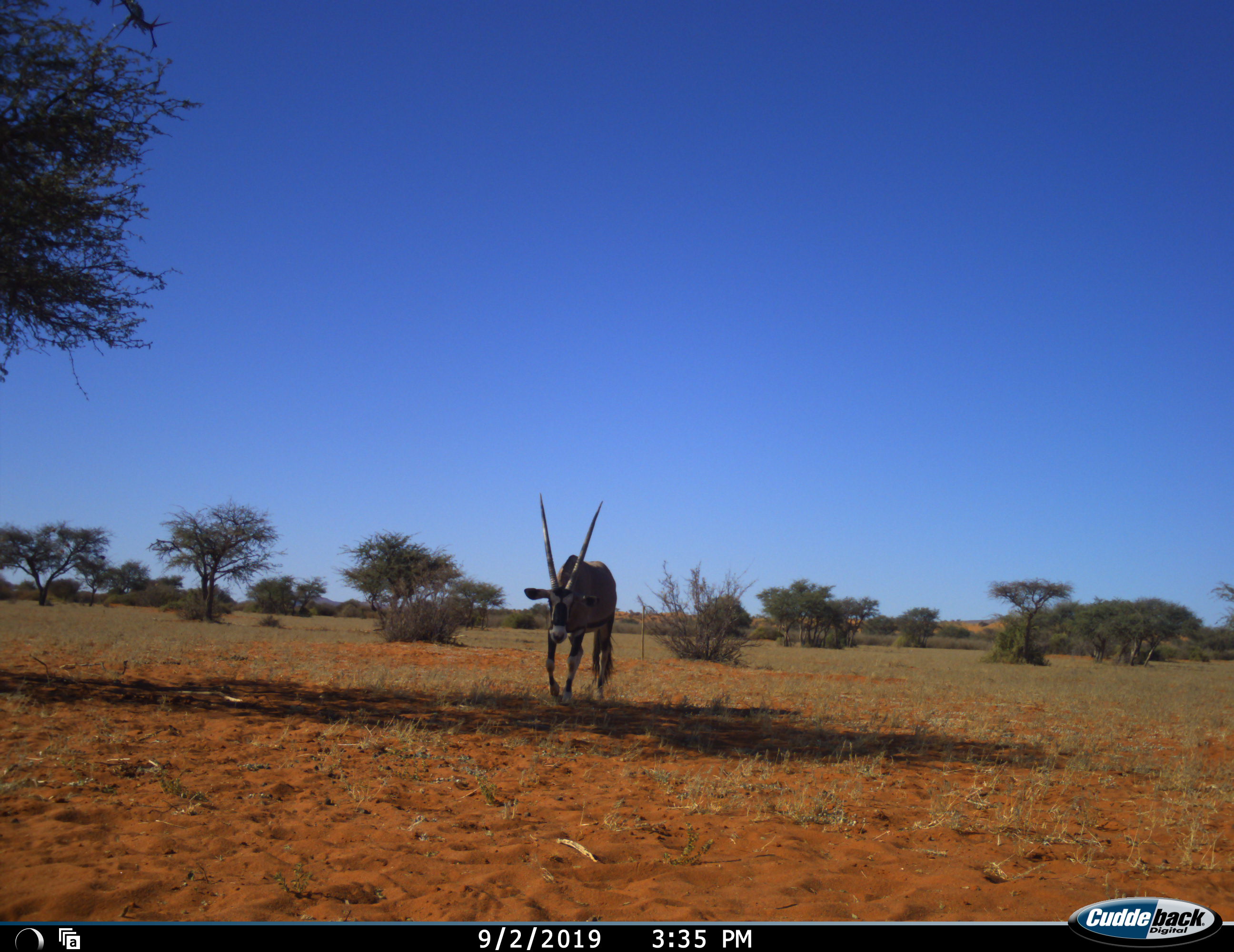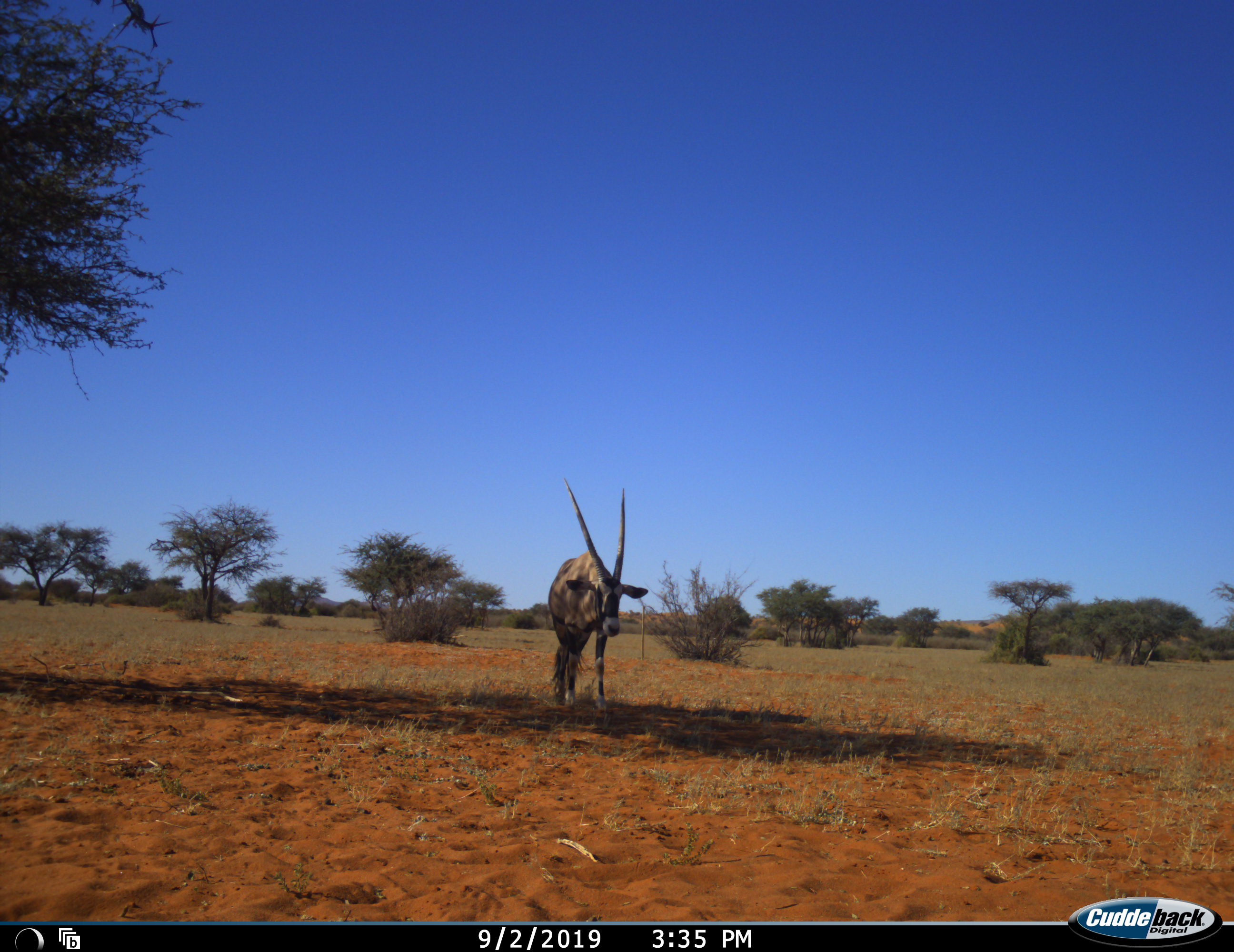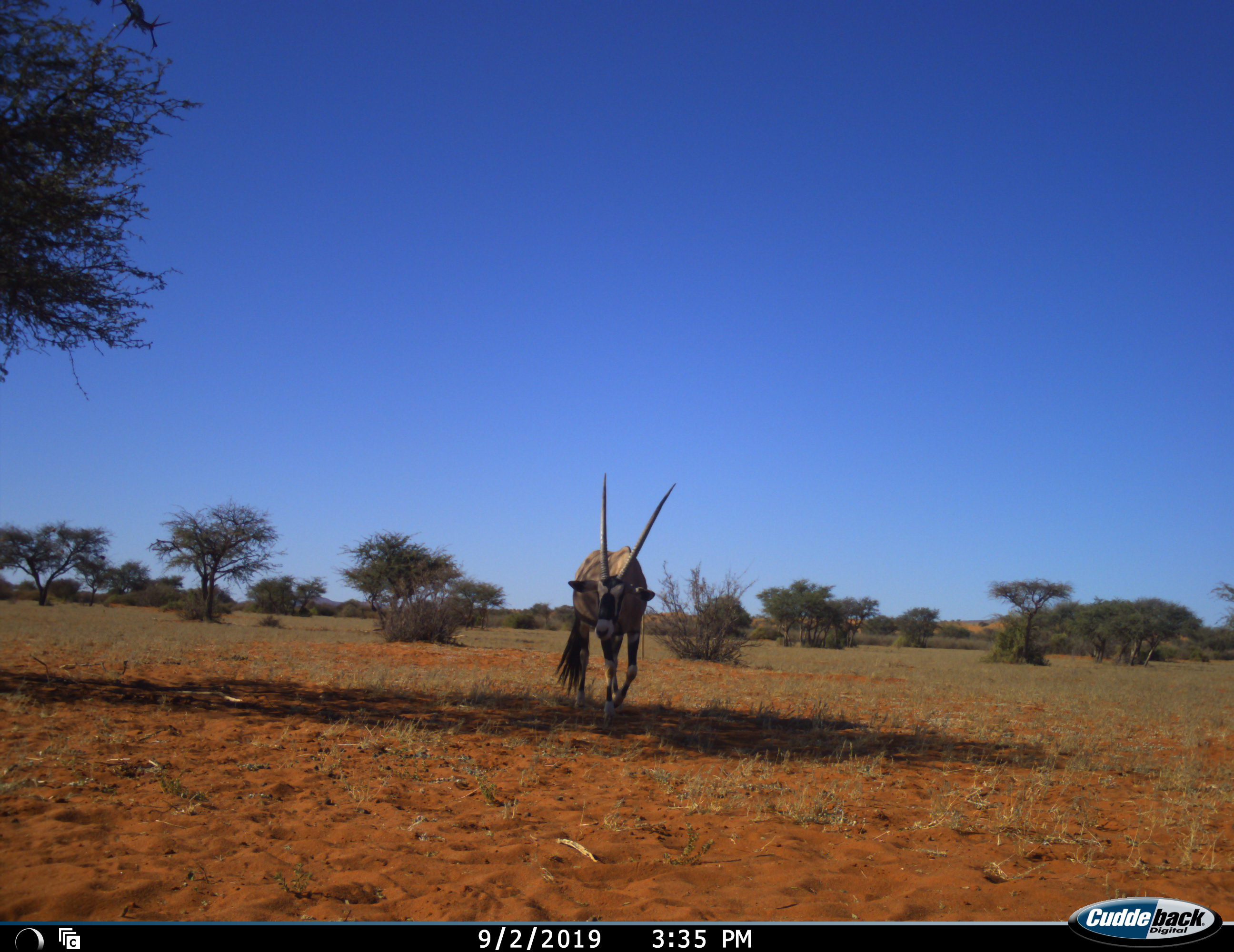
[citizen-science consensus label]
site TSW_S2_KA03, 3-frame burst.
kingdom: Animalia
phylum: Chordata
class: Mammalia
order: Artiodactyla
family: Bovidae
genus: Oryx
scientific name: Oryx gazella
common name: gemsbok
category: oryx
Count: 1.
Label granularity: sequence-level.